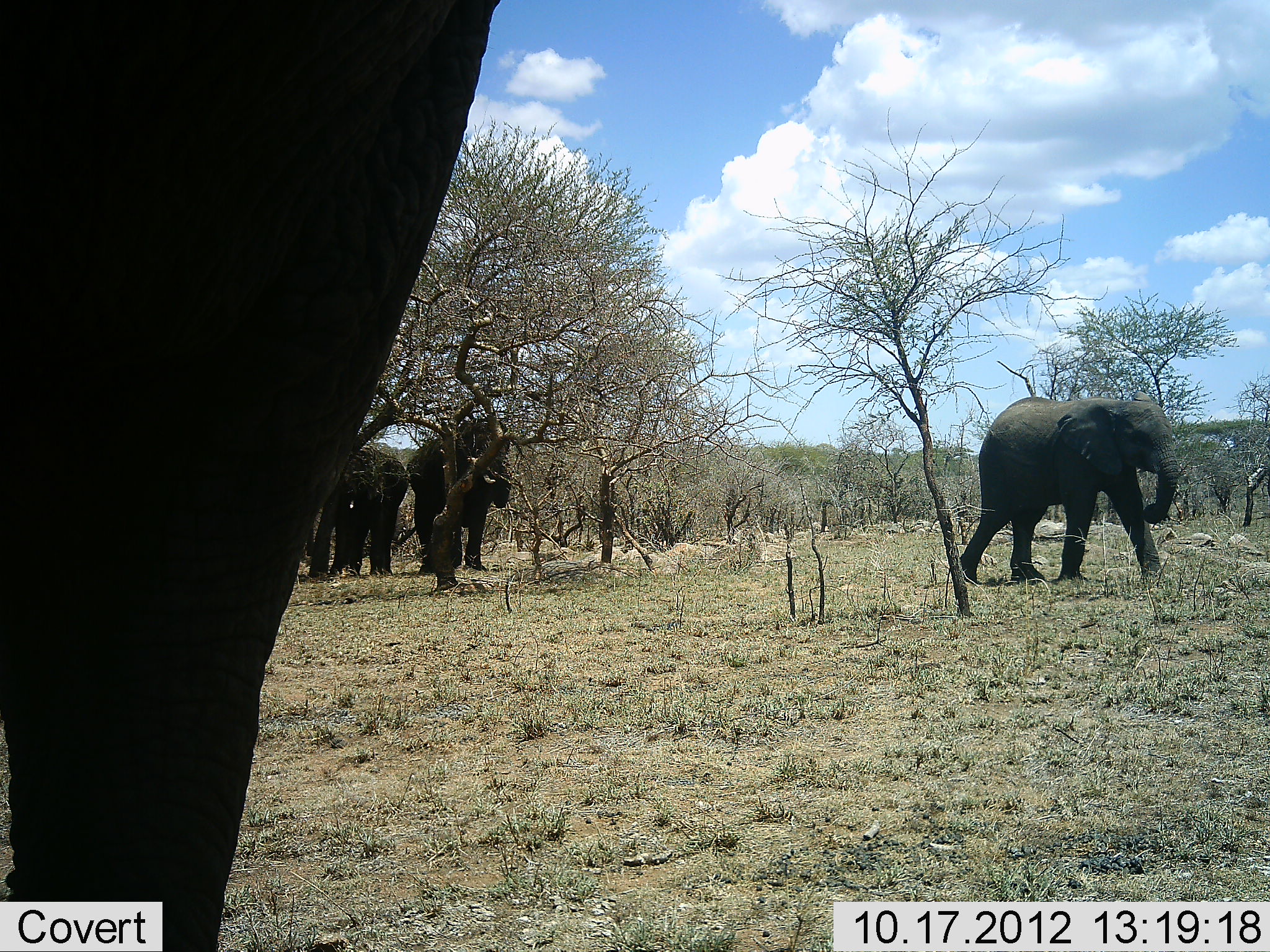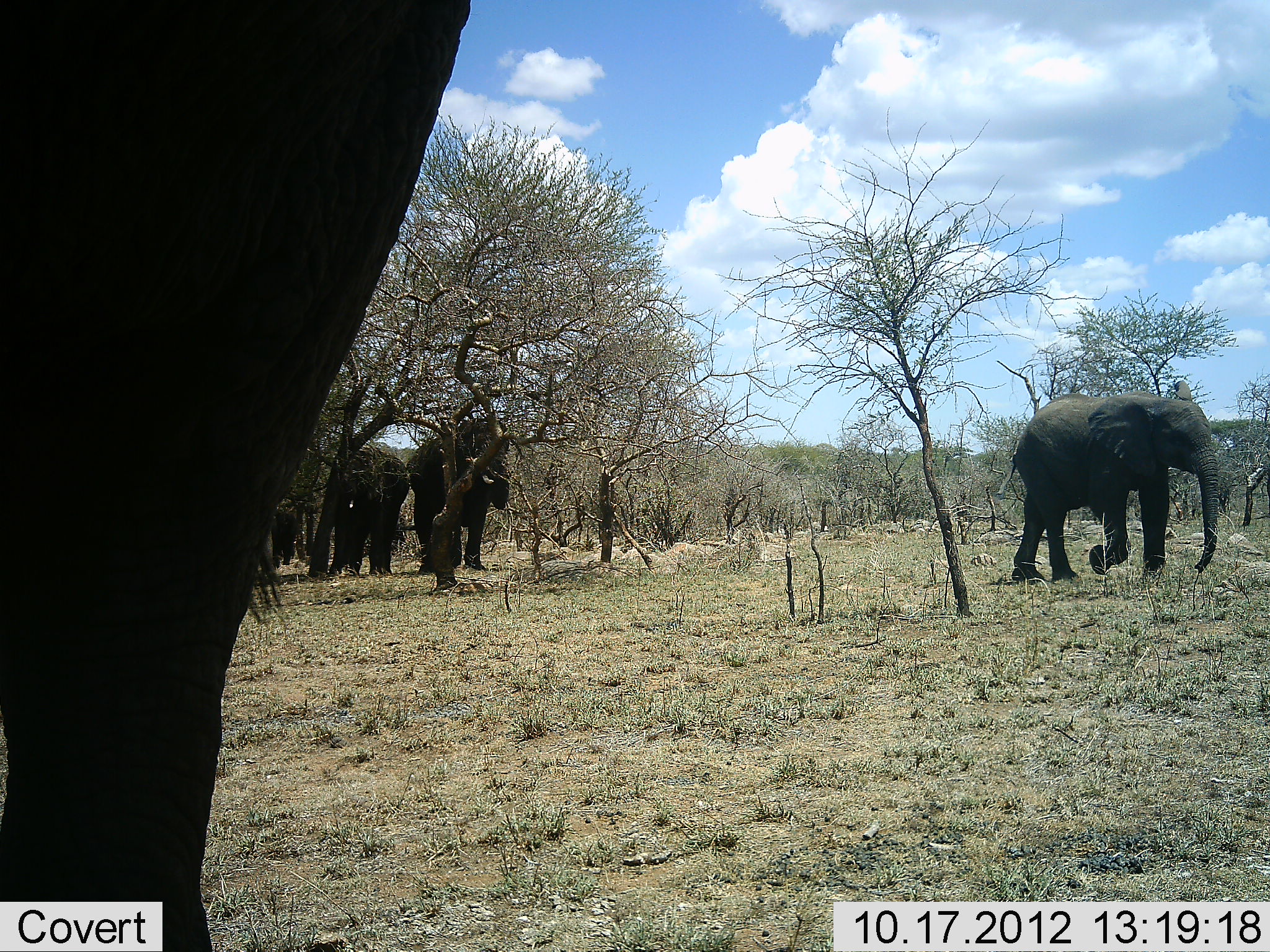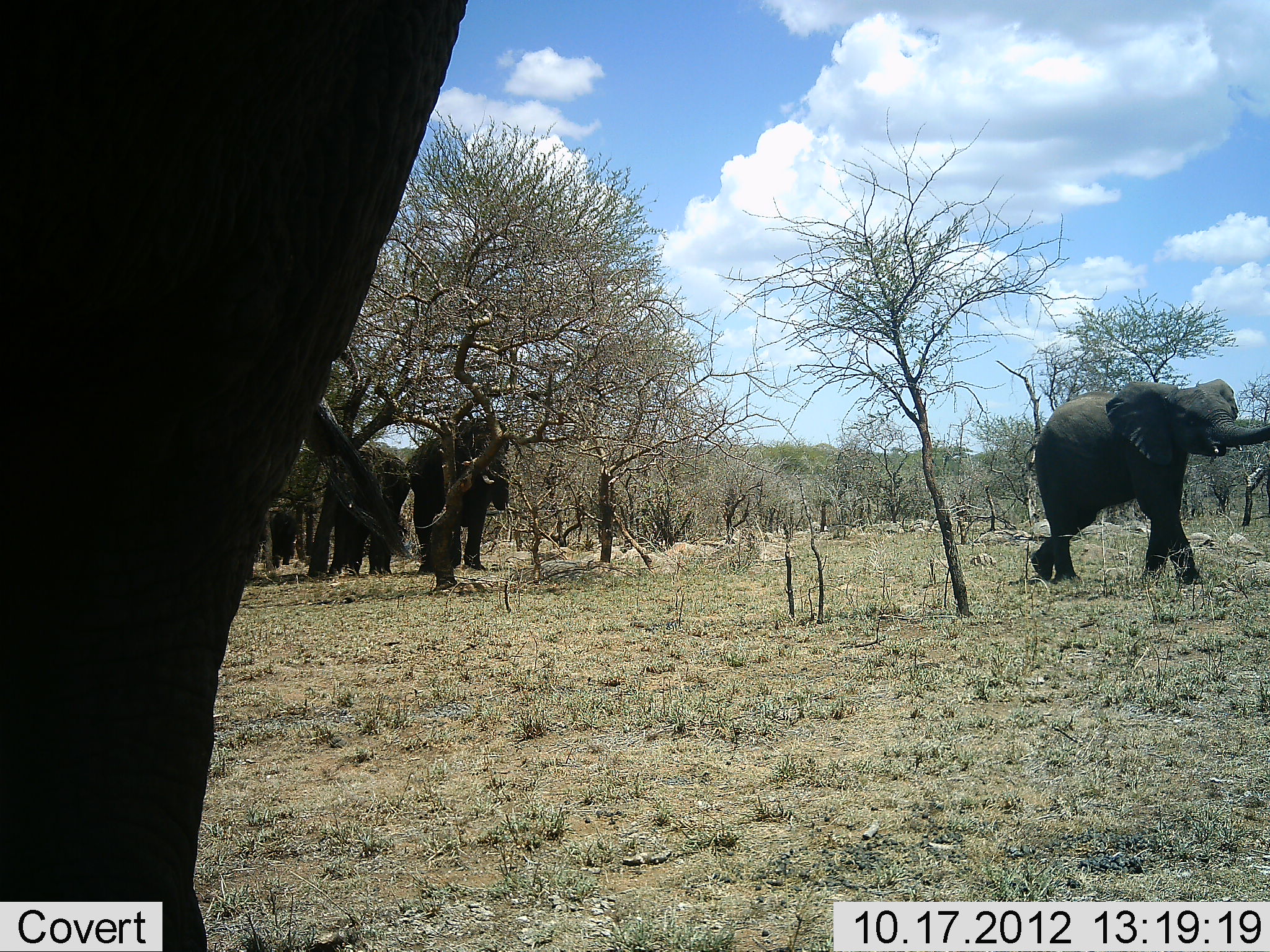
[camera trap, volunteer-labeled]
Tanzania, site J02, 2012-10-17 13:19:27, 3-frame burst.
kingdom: Animalia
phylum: Chordata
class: Mammalia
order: Proboscidea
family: Elephantidae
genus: Loxodonta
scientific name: Loxodonta africana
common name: african bush elephant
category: elephant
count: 5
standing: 70%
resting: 0%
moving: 100%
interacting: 0%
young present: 40%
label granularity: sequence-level